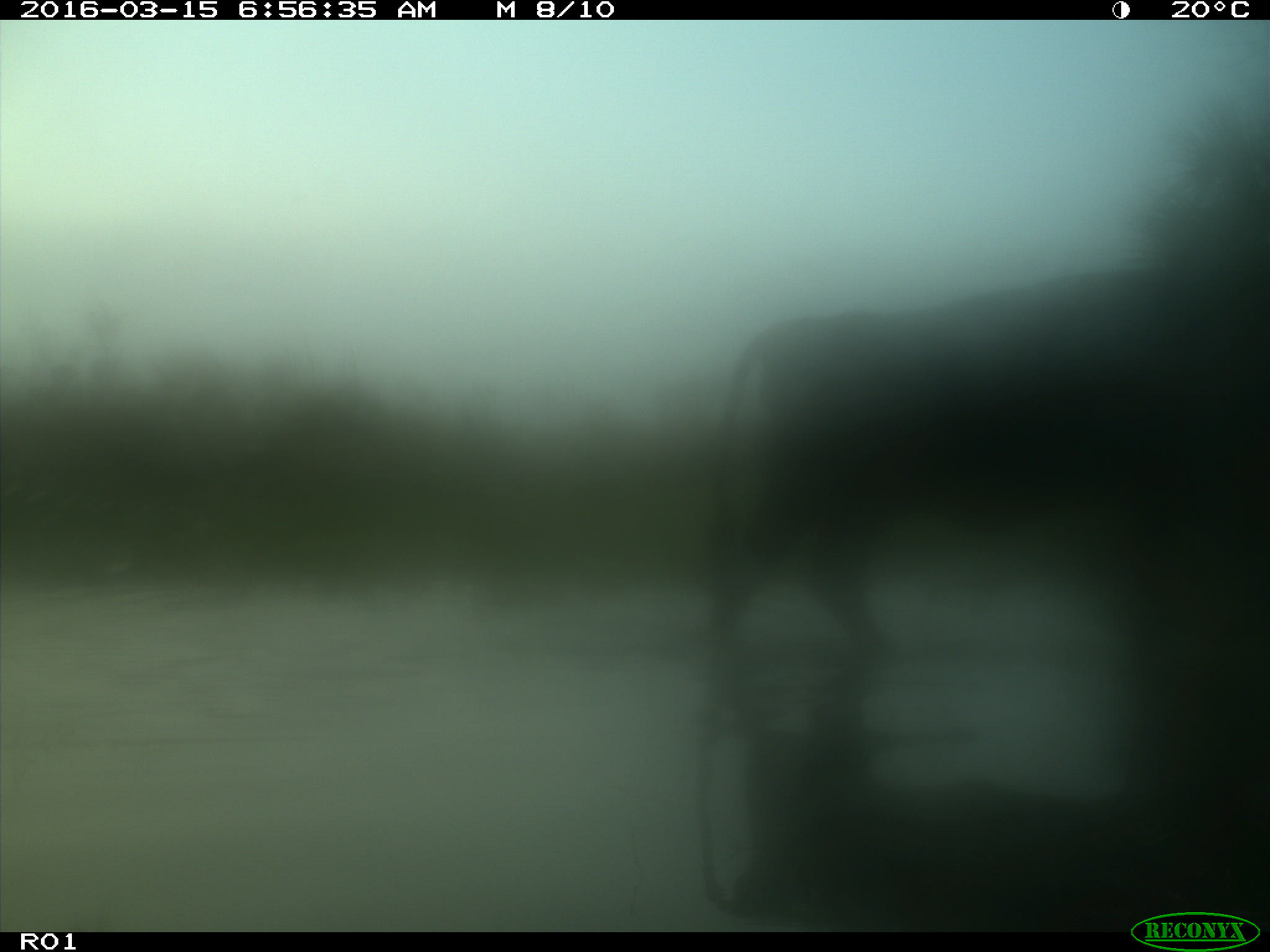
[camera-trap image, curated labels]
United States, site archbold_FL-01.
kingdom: Animalia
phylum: Chordata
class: Mammalia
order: Artiodactyla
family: Bovidae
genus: Bos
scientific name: Bos taurus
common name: domestic cow